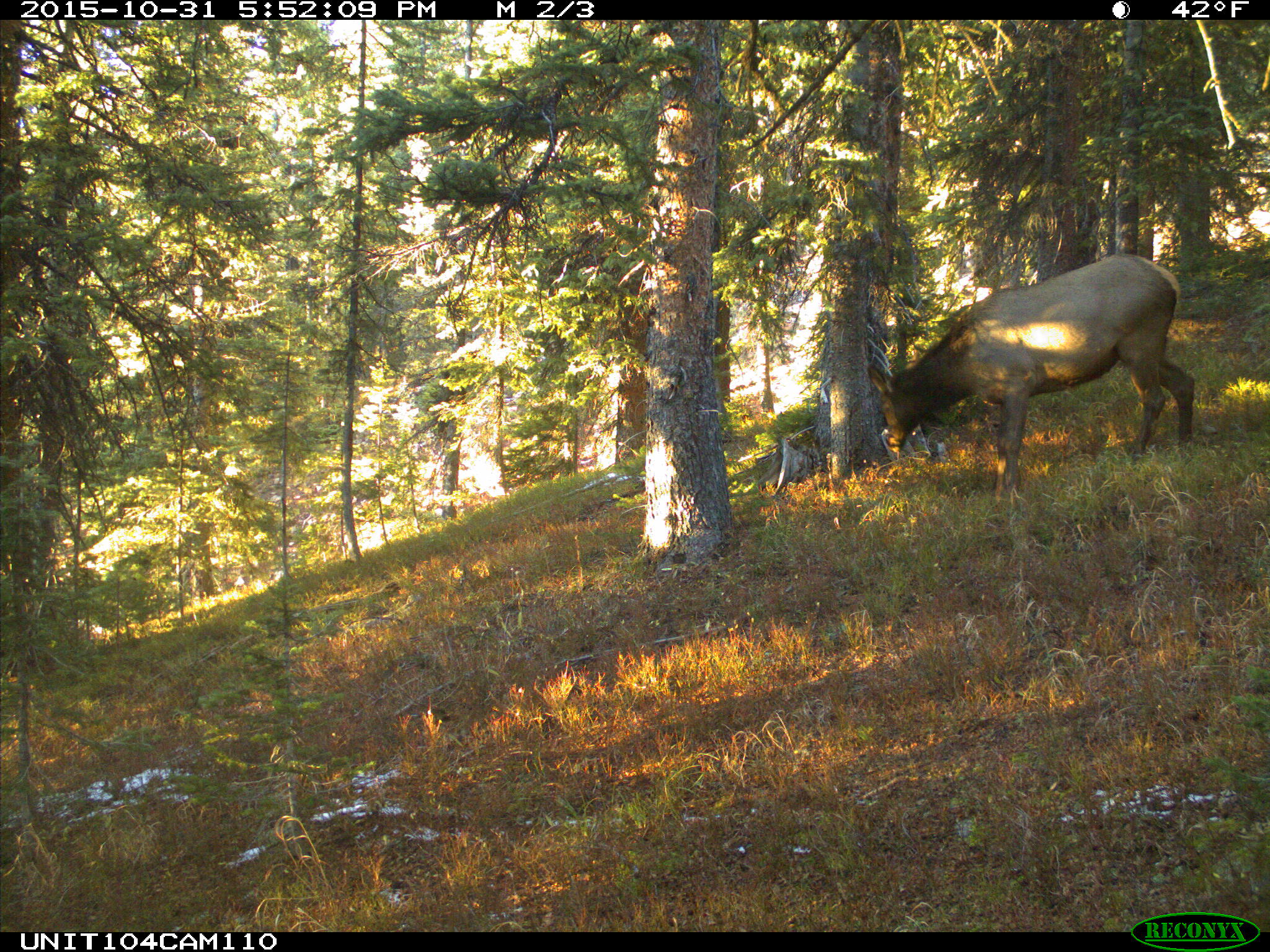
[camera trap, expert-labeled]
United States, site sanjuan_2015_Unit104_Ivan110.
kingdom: Animalia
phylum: Chordata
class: Mammalia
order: Artiodactyla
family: Cervidae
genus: Cervus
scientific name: Cervus elaphus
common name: red deer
Cervus elaphus (red deer).